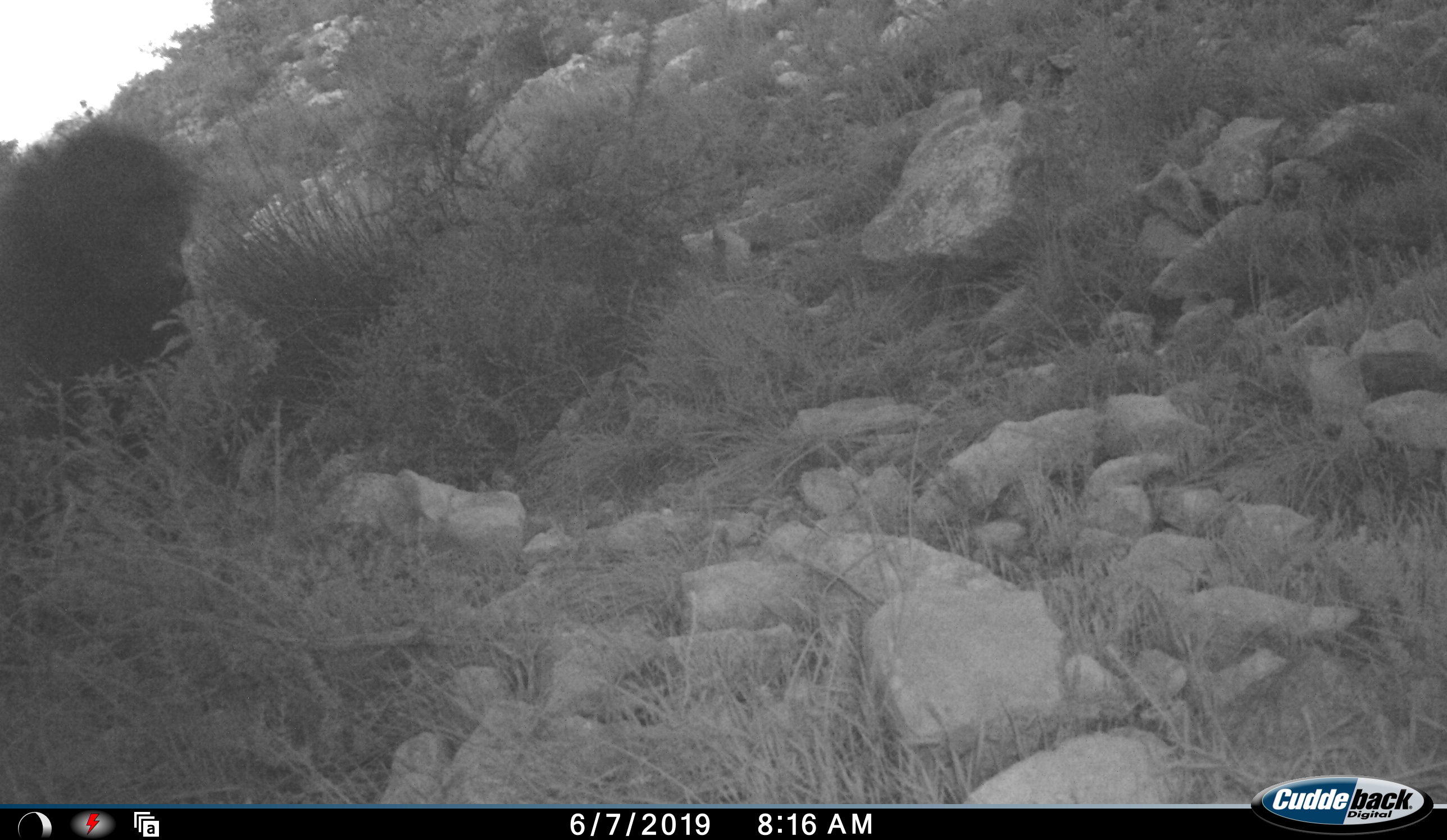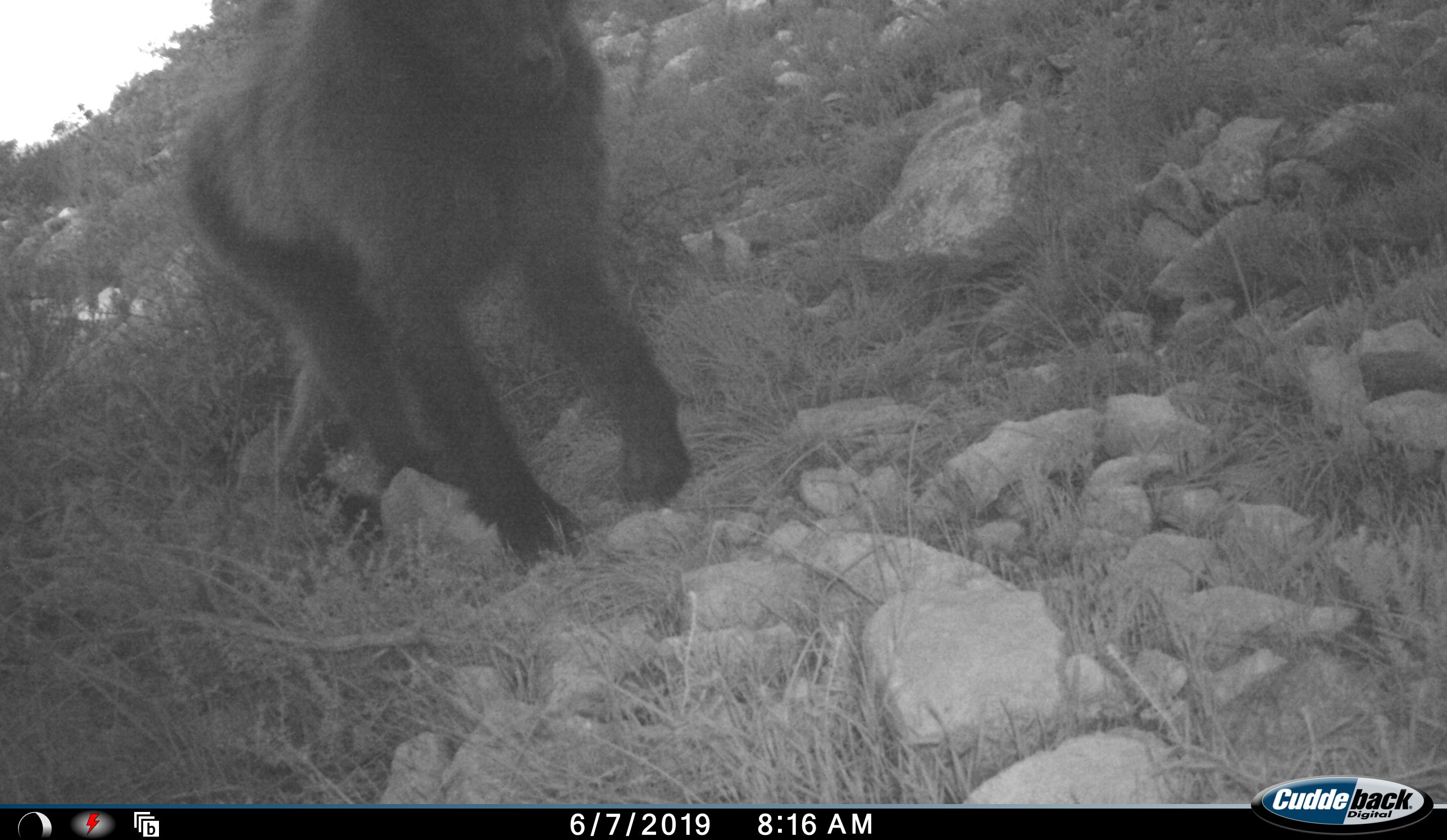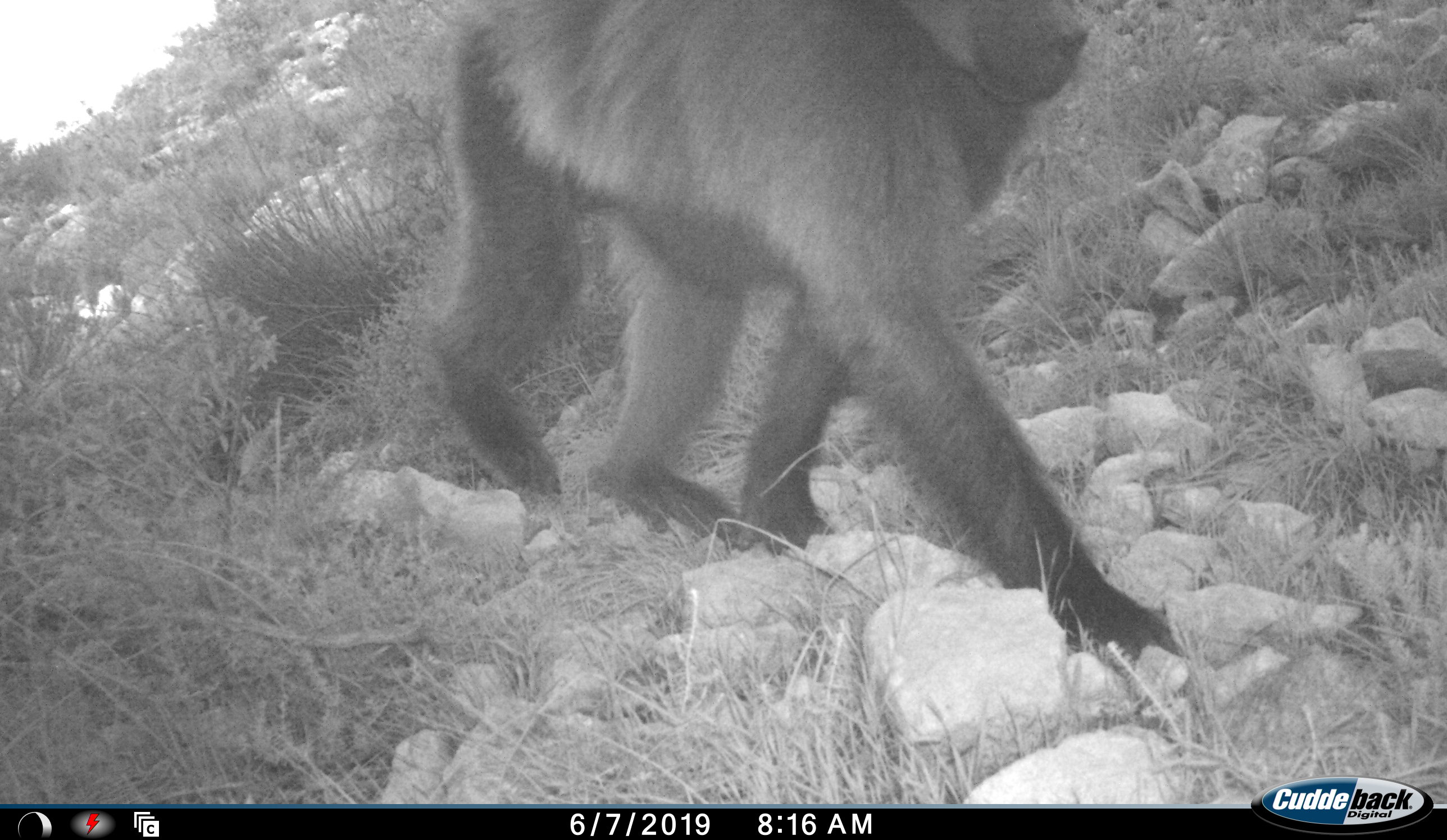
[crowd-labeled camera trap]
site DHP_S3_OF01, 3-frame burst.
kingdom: Animalia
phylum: Chordata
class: Mammalia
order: Primates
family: Cercopithecidae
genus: Papio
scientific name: Papio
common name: baboon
Baboon (Papio), count 1. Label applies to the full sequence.